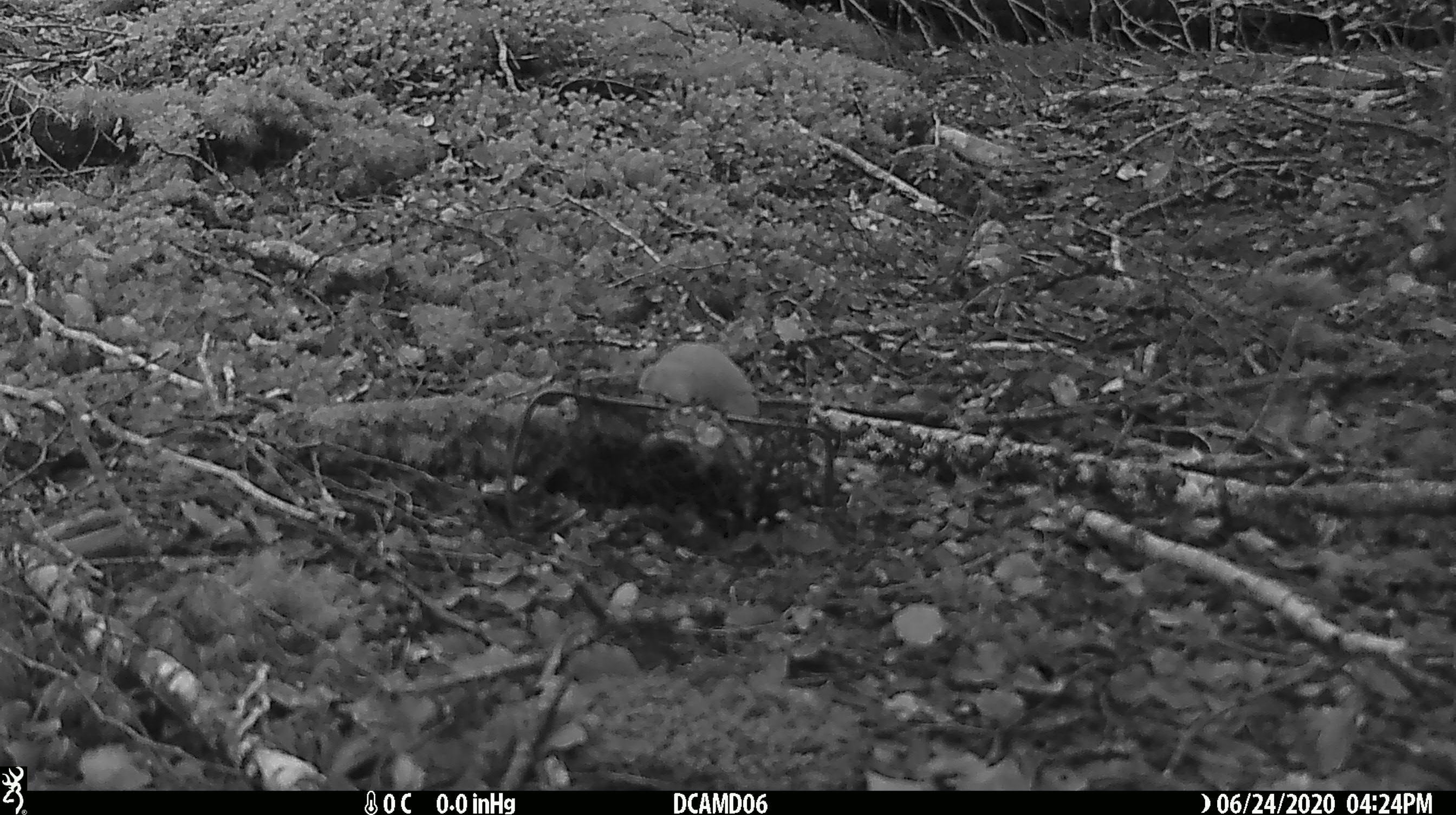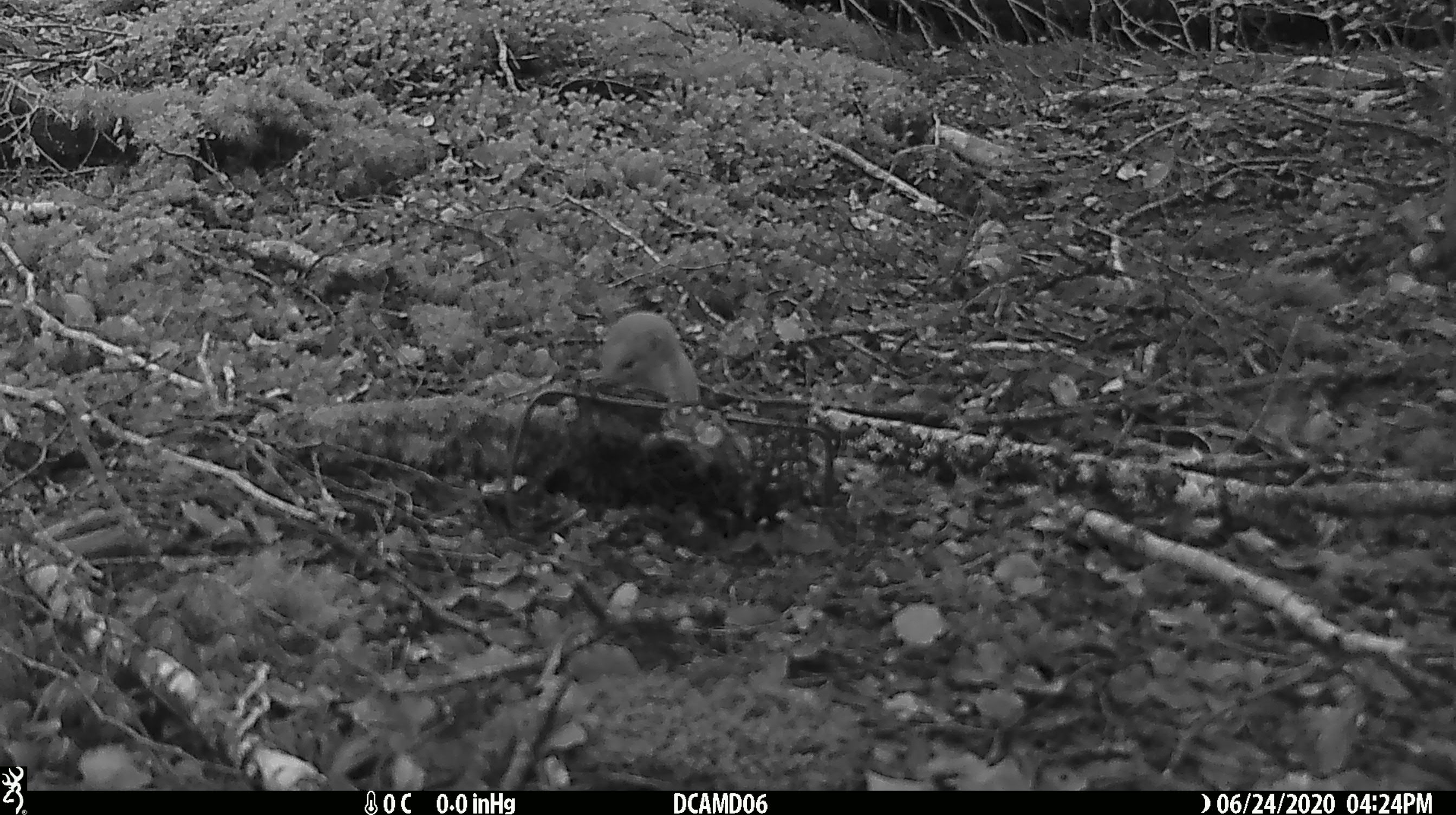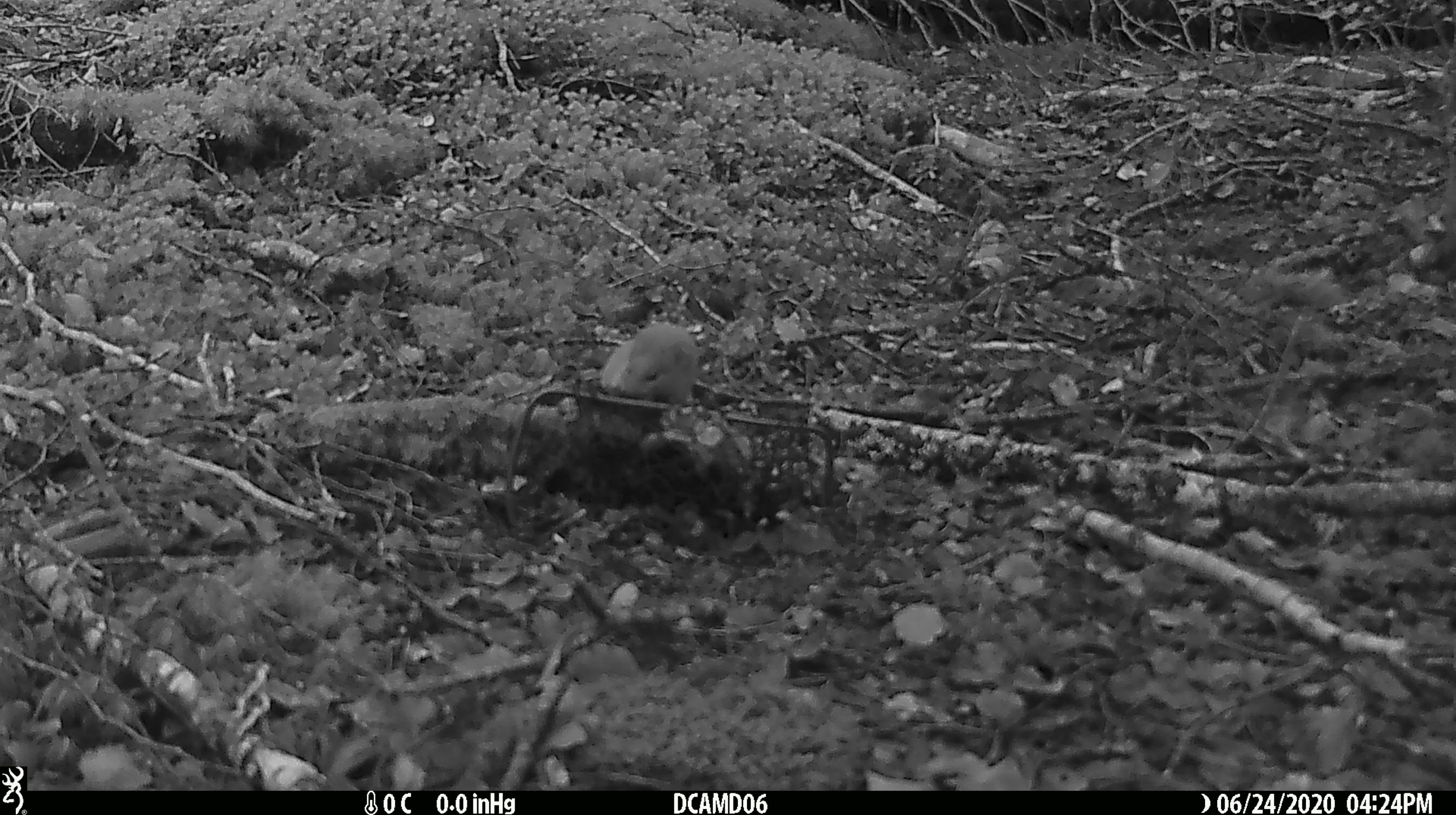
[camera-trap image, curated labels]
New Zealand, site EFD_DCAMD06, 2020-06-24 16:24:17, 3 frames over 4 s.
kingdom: Animalia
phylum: Chordata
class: Mammalia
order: Carnivora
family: Mustelidae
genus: Mustela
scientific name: Mustela nivalis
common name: least weasel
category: weasel